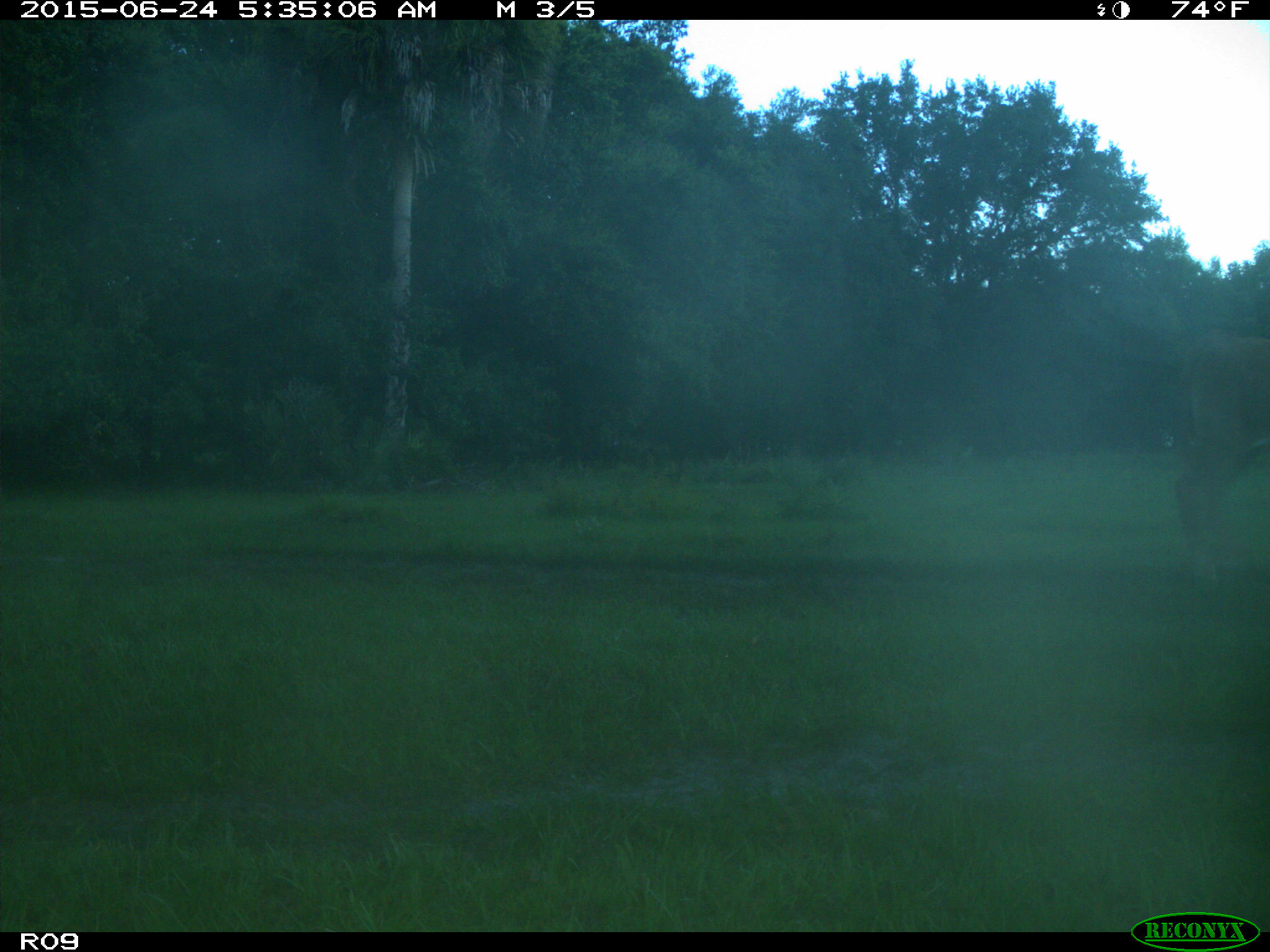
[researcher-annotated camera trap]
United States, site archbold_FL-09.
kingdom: Animalia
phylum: Chordata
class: Mammalia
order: Artiodactyla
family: Bovidae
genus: Bos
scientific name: Bos taurus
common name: domestic cow